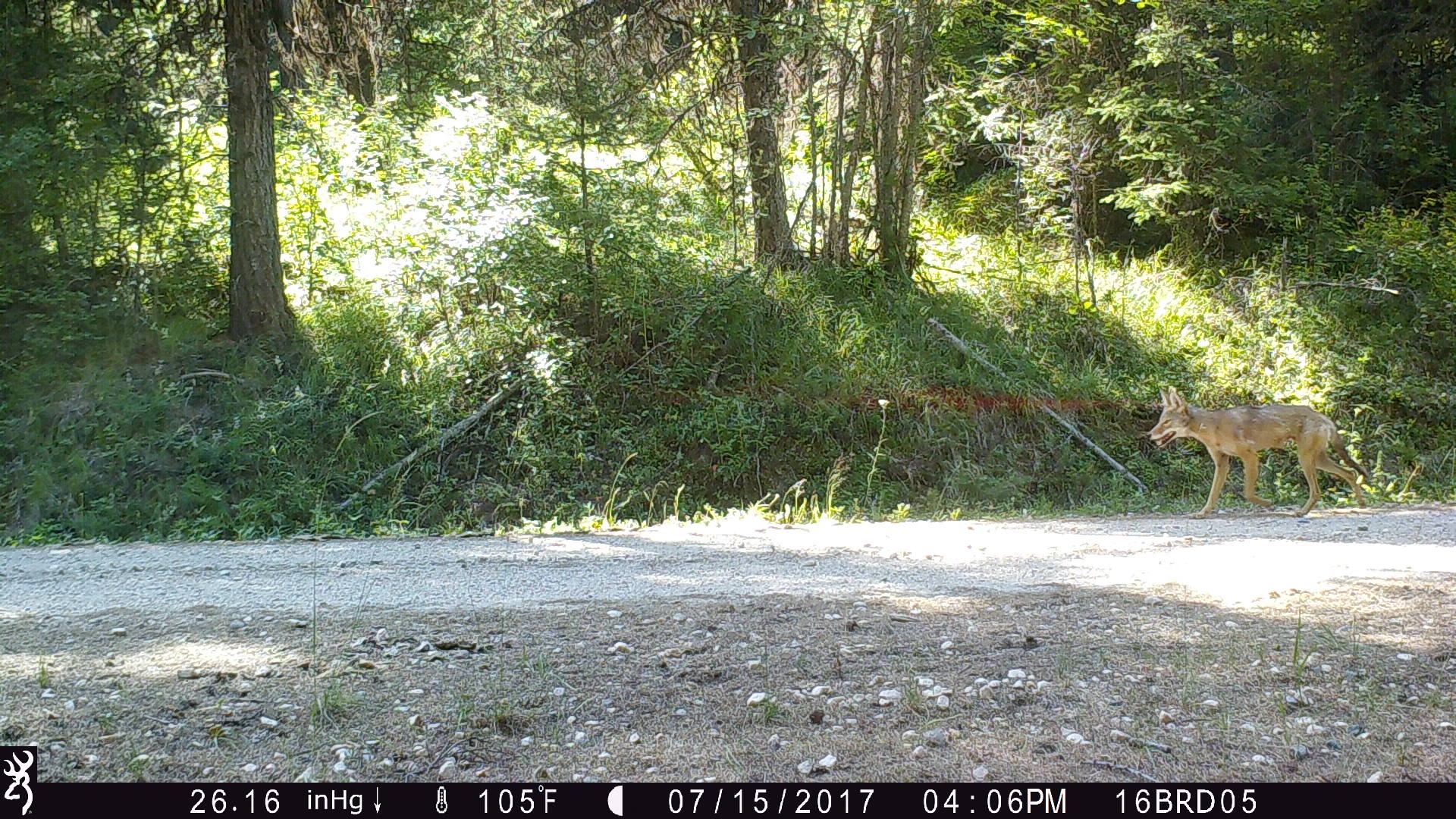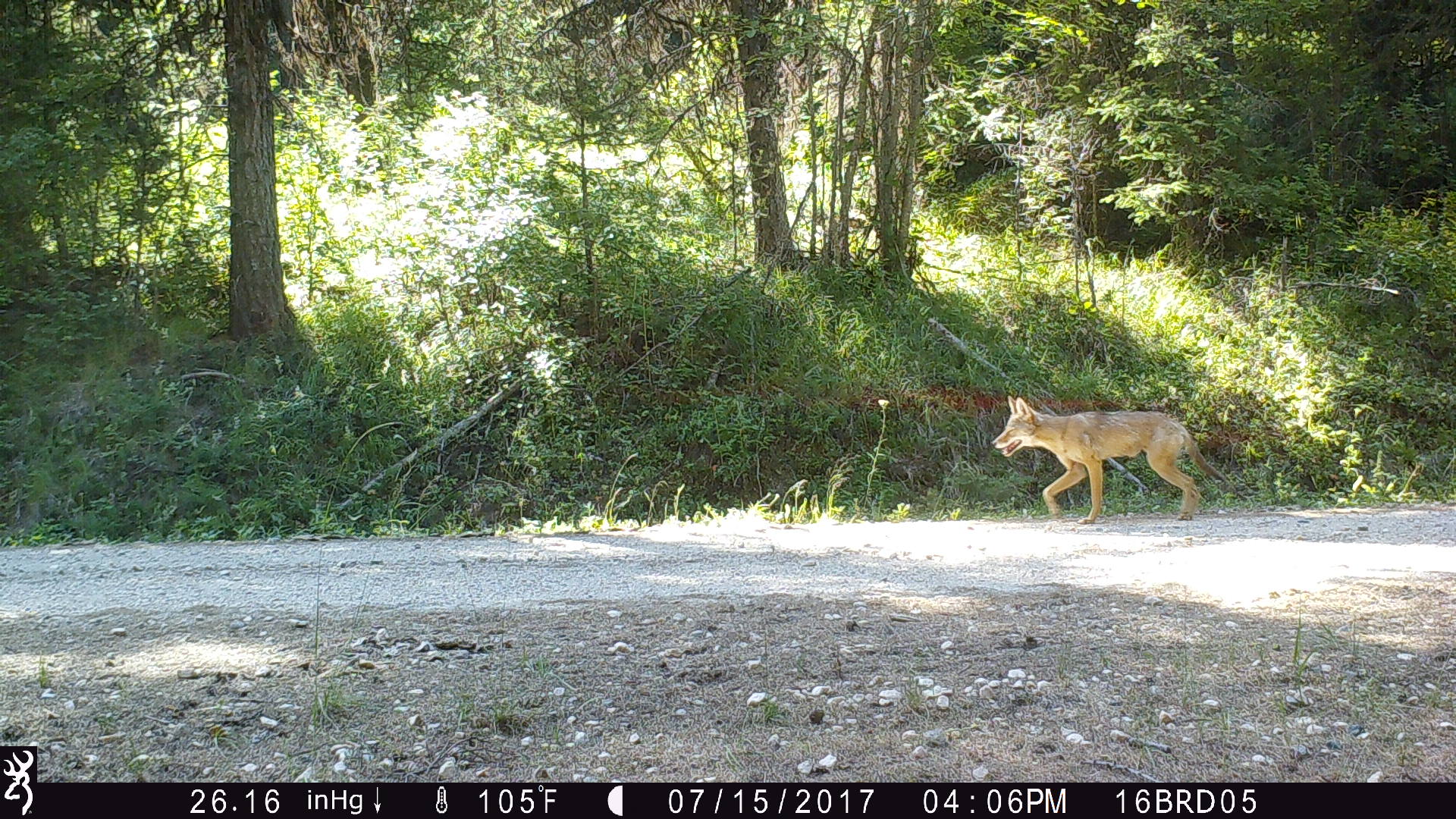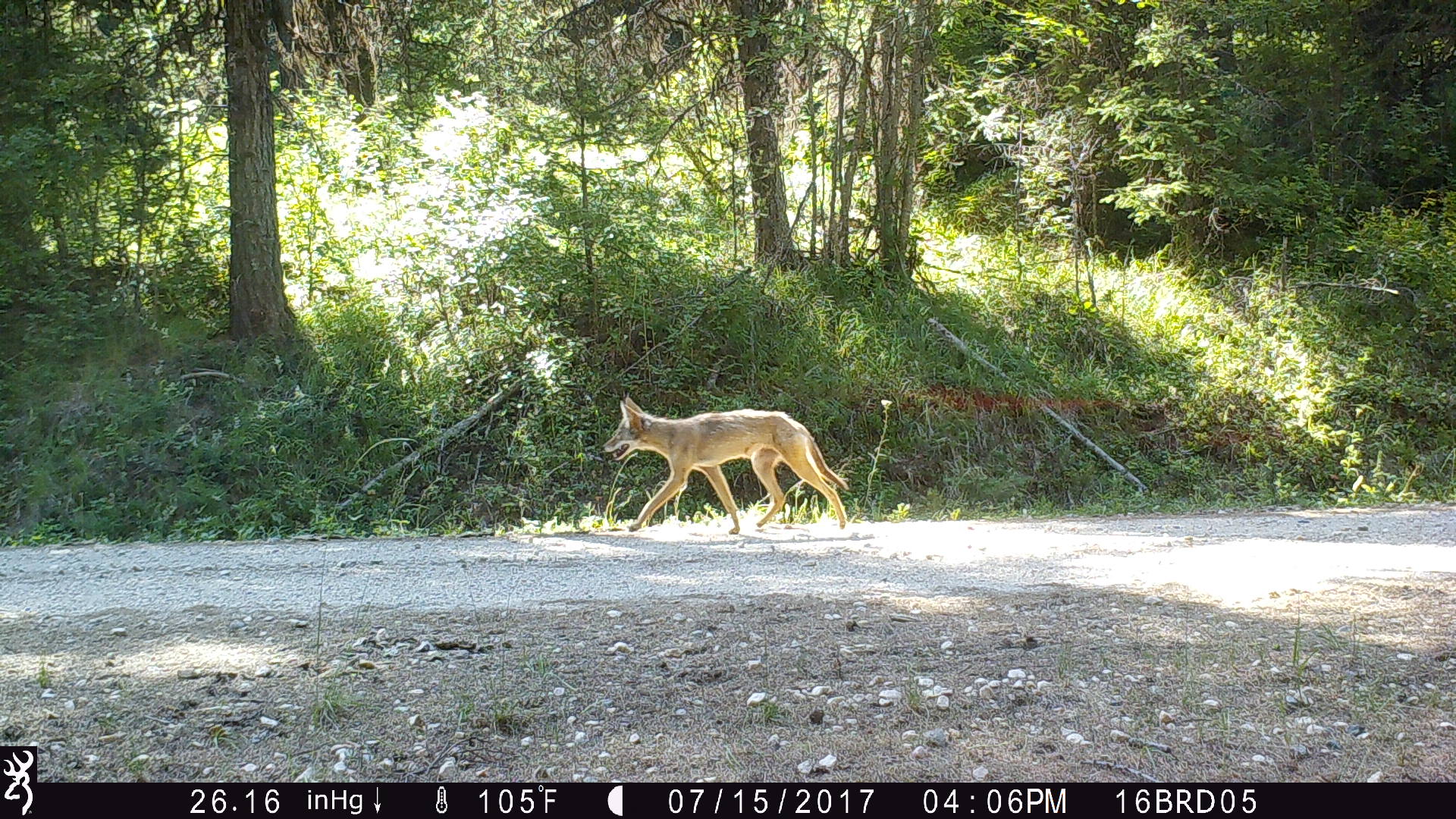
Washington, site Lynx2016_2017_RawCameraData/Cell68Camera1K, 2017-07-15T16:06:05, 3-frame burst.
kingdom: Animalia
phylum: Chordata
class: Mammalia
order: Carnivora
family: Canidae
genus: Canis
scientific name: Canis latrans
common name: coyote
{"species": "Canis latrans (coyote)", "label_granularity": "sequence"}